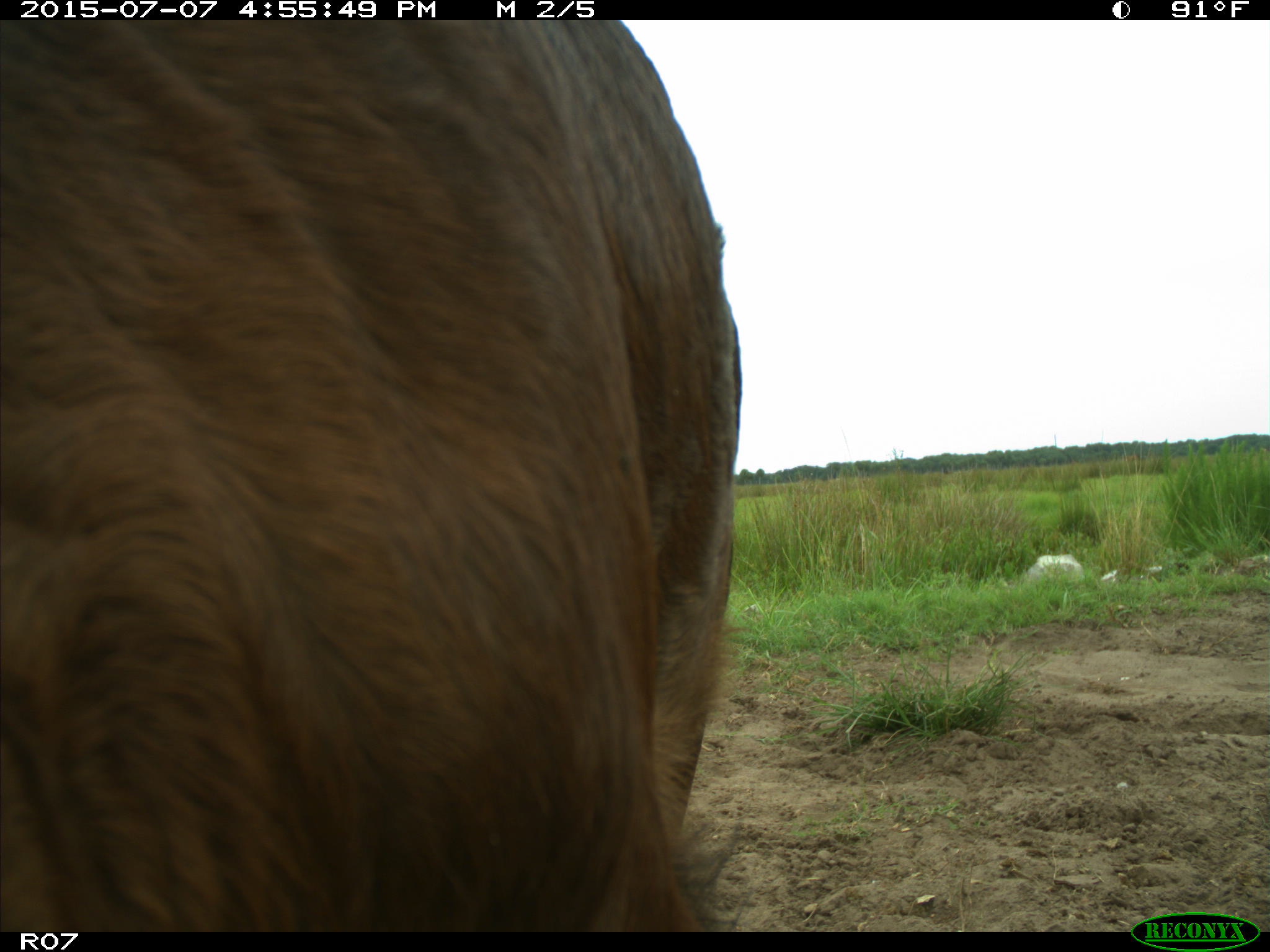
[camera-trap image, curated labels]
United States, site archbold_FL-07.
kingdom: Animalia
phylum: Chordata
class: Mammalia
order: Artiodactyla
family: Bovidae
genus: Bos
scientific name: Bos taurus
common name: domestic cow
Bos taurus (domestic cow).